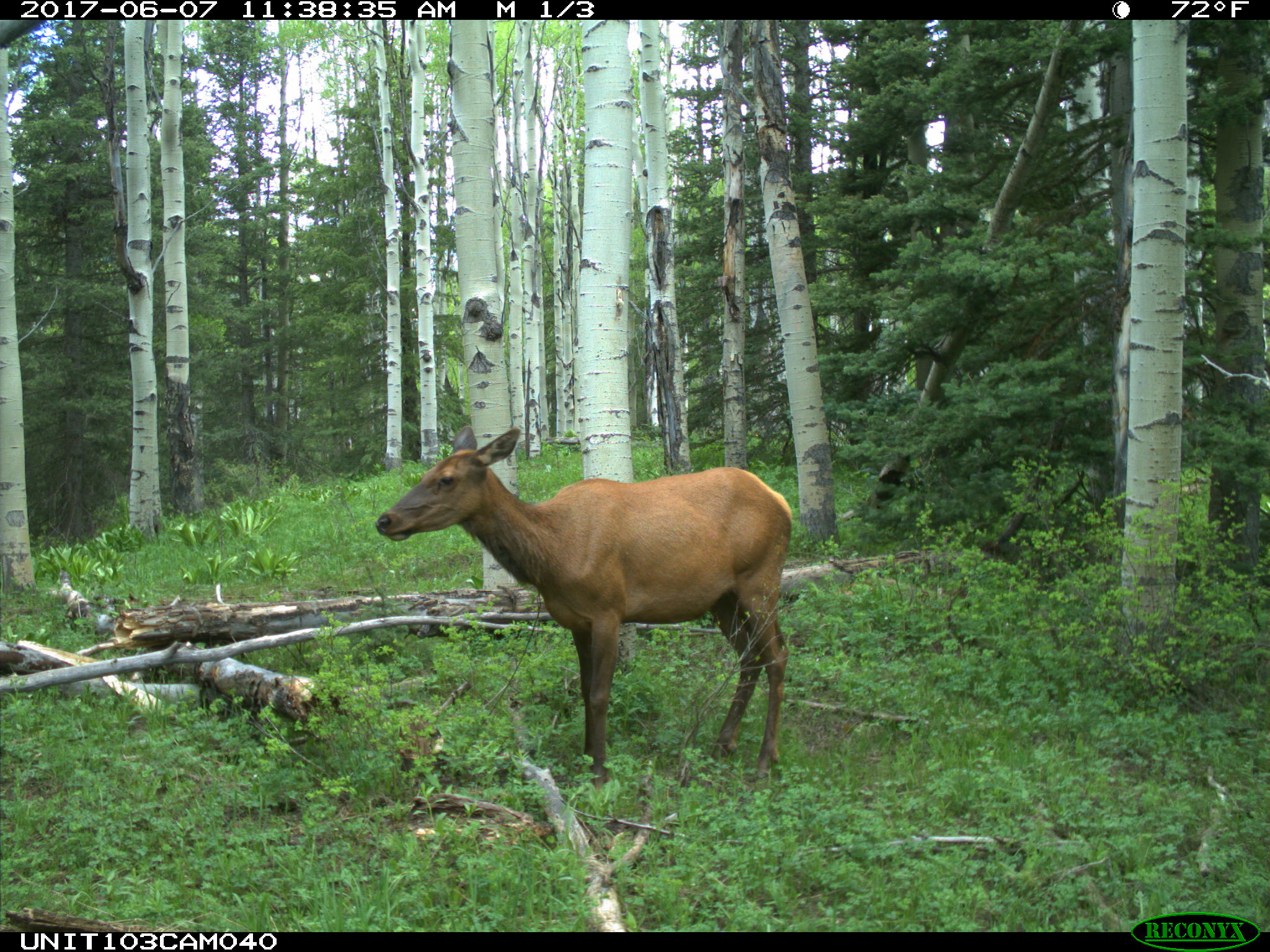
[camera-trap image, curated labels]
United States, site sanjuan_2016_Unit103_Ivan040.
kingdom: Animalia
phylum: Chordata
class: Mammalia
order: Artiodactyla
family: Cervidae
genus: Cervus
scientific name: Cervus elaphus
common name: red deer